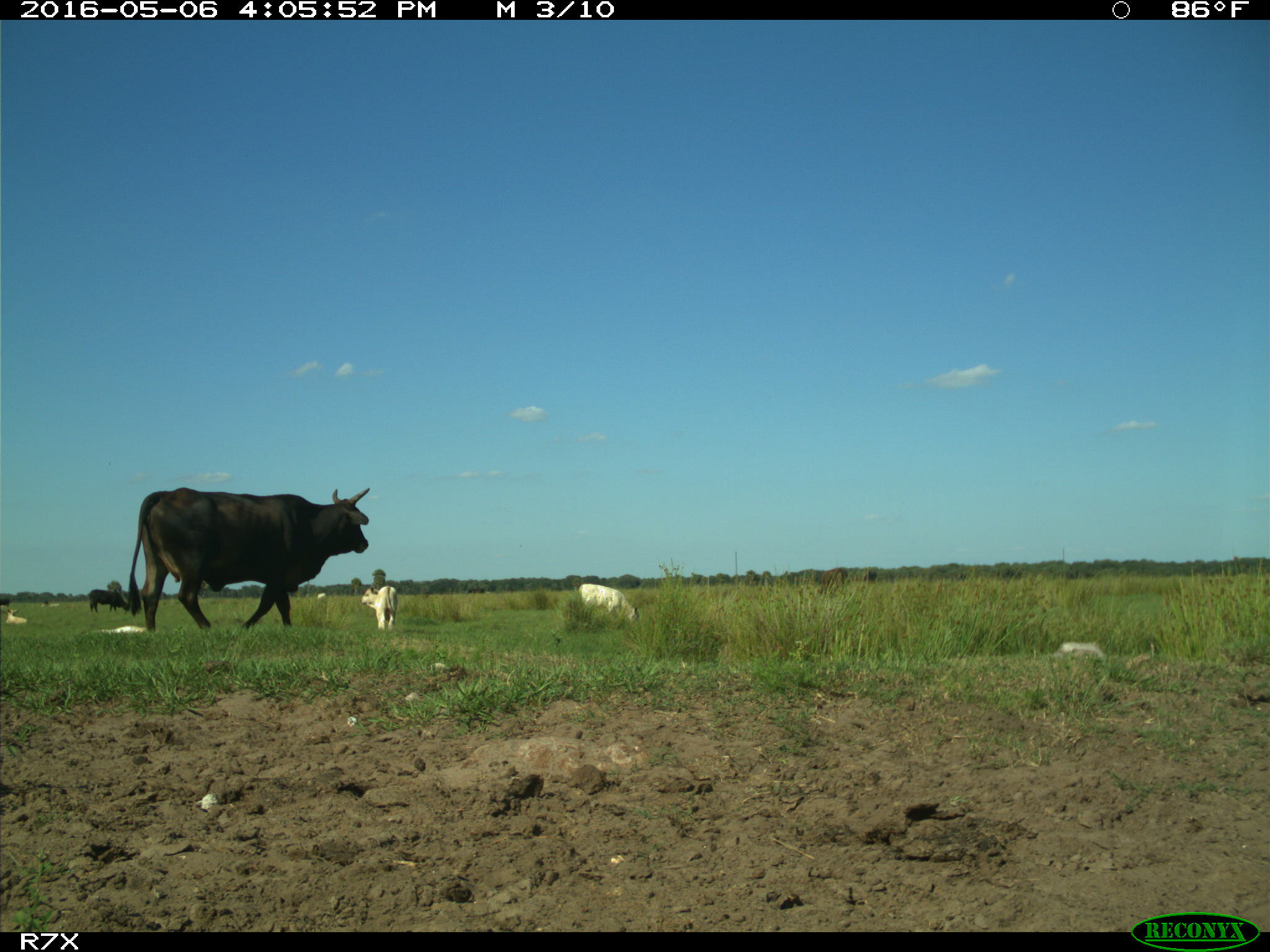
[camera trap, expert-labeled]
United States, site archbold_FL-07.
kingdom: Animalia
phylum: Chordata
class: Mammalia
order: Artiodactyla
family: Bovidae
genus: Bos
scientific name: Bos taurus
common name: domestic cow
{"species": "Bos taurus (domestic cow)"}